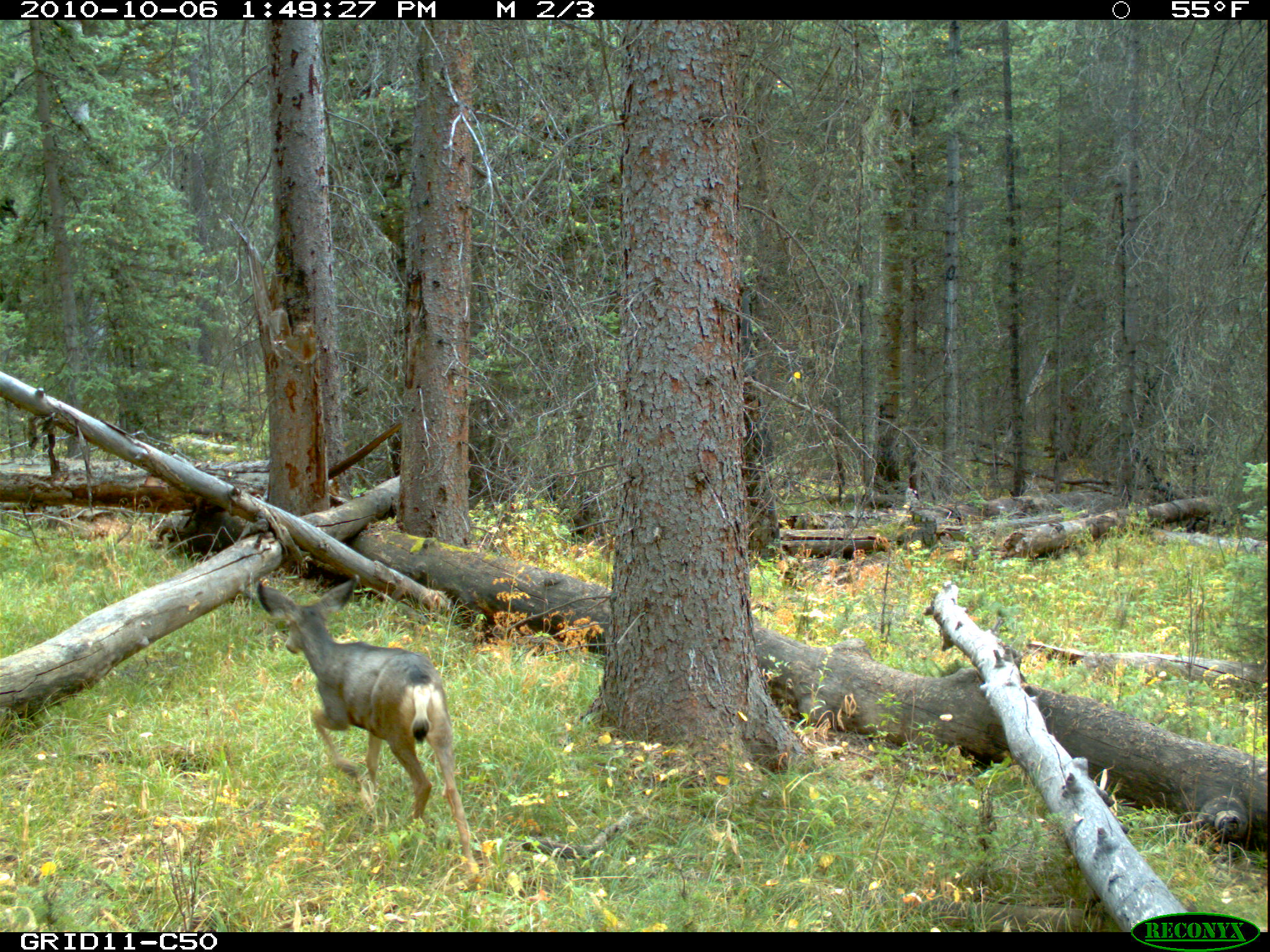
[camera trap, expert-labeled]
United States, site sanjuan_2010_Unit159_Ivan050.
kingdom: Animalia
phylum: Chordata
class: Mammalia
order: Artiodactyla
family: Cervidae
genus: Odocoileus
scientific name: Odocoileus hemionus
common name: mule deer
Odocoileus hemionus (mule deer).